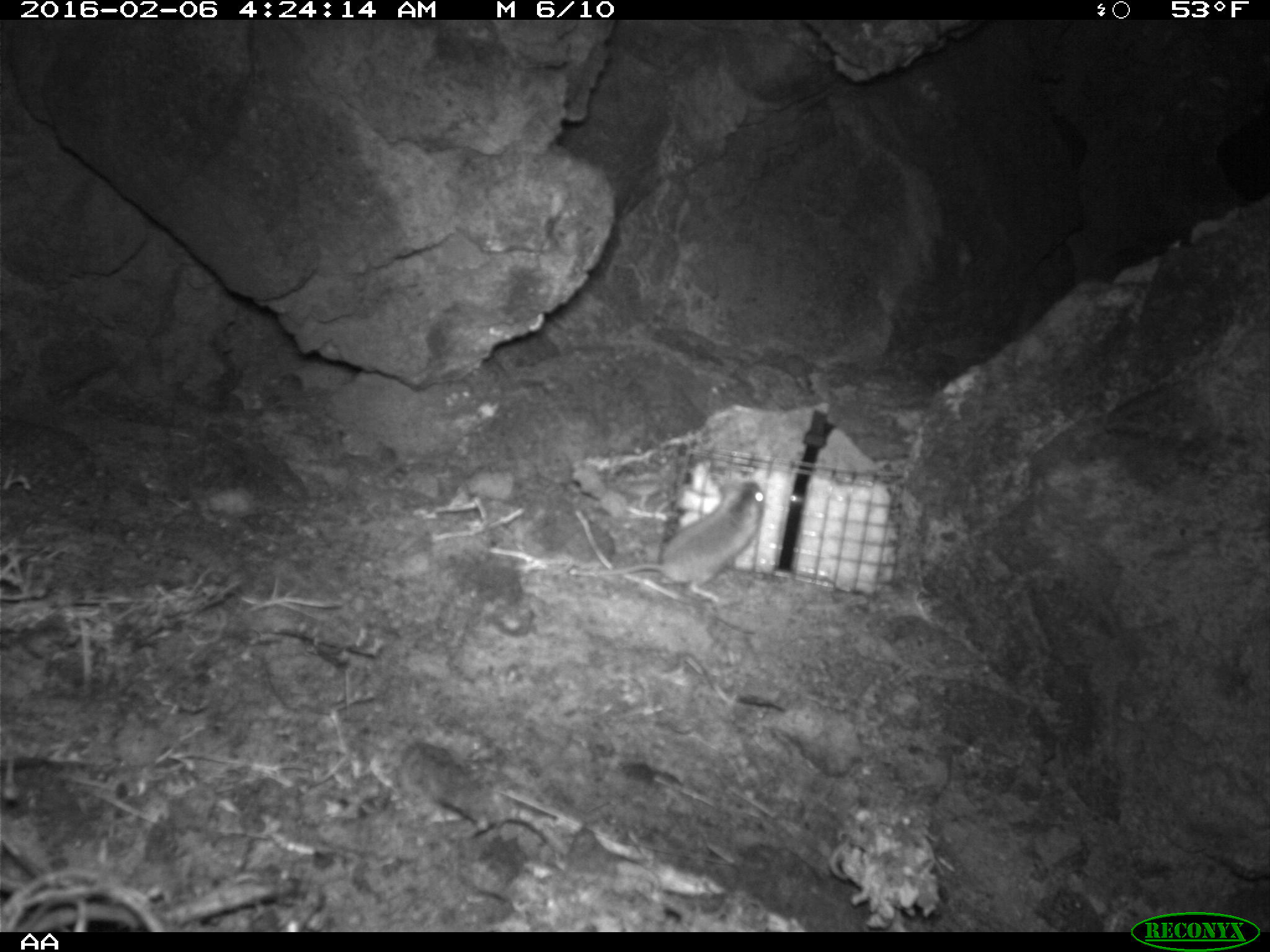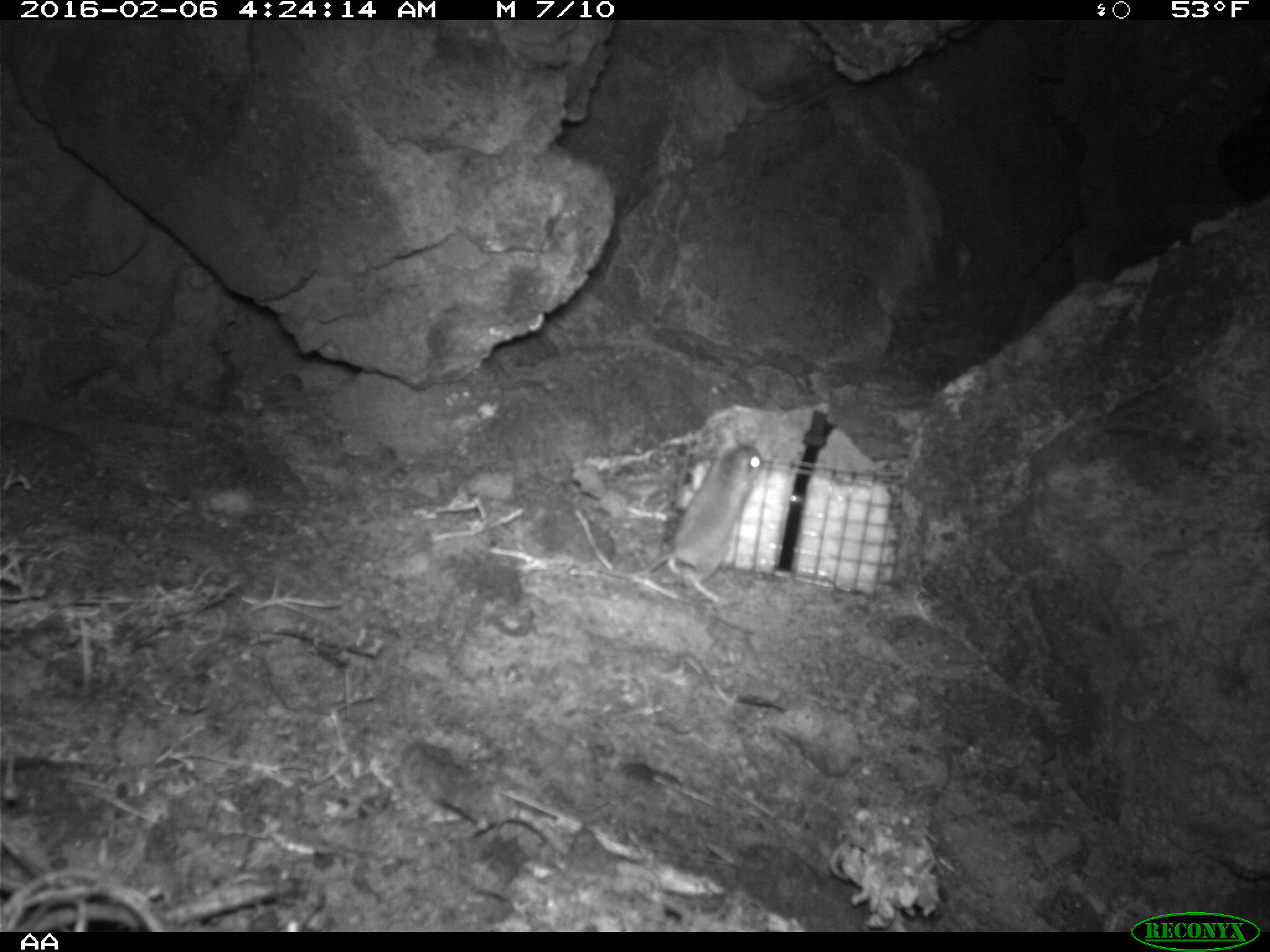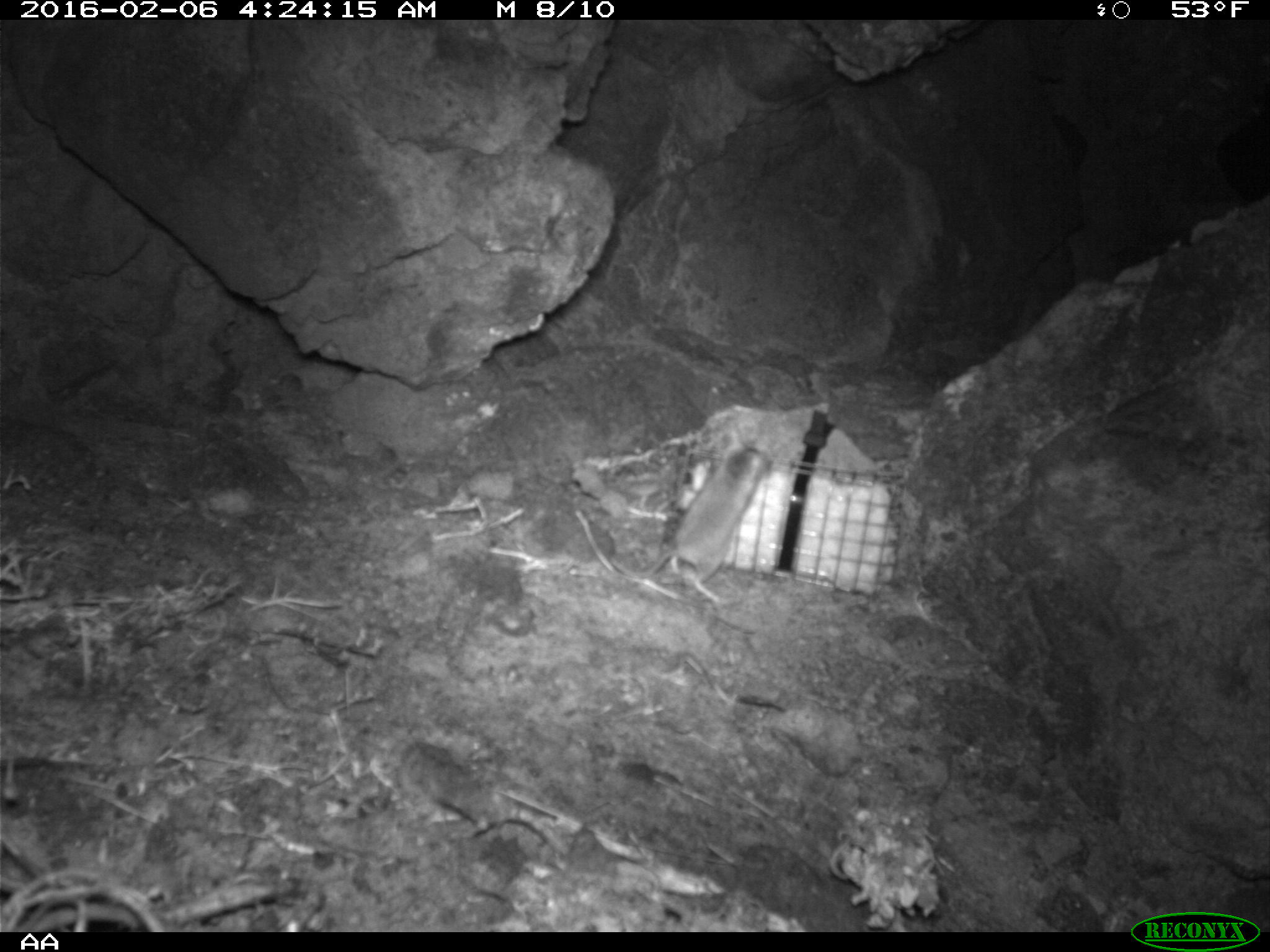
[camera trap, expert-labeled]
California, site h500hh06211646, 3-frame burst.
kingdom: Animalia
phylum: Chordata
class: Mammalia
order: Rodentia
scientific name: Rodentia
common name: rodent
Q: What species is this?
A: Rodent (Rodentia).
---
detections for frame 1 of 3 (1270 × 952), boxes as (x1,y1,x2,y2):
rodent: (566,477,765,609)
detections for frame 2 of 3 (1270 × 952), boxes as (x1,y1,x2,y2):
rodent: (595,430,764,602)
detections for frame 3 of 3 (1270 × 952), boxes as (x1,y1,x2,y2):
rodent: (608,438,775,605)